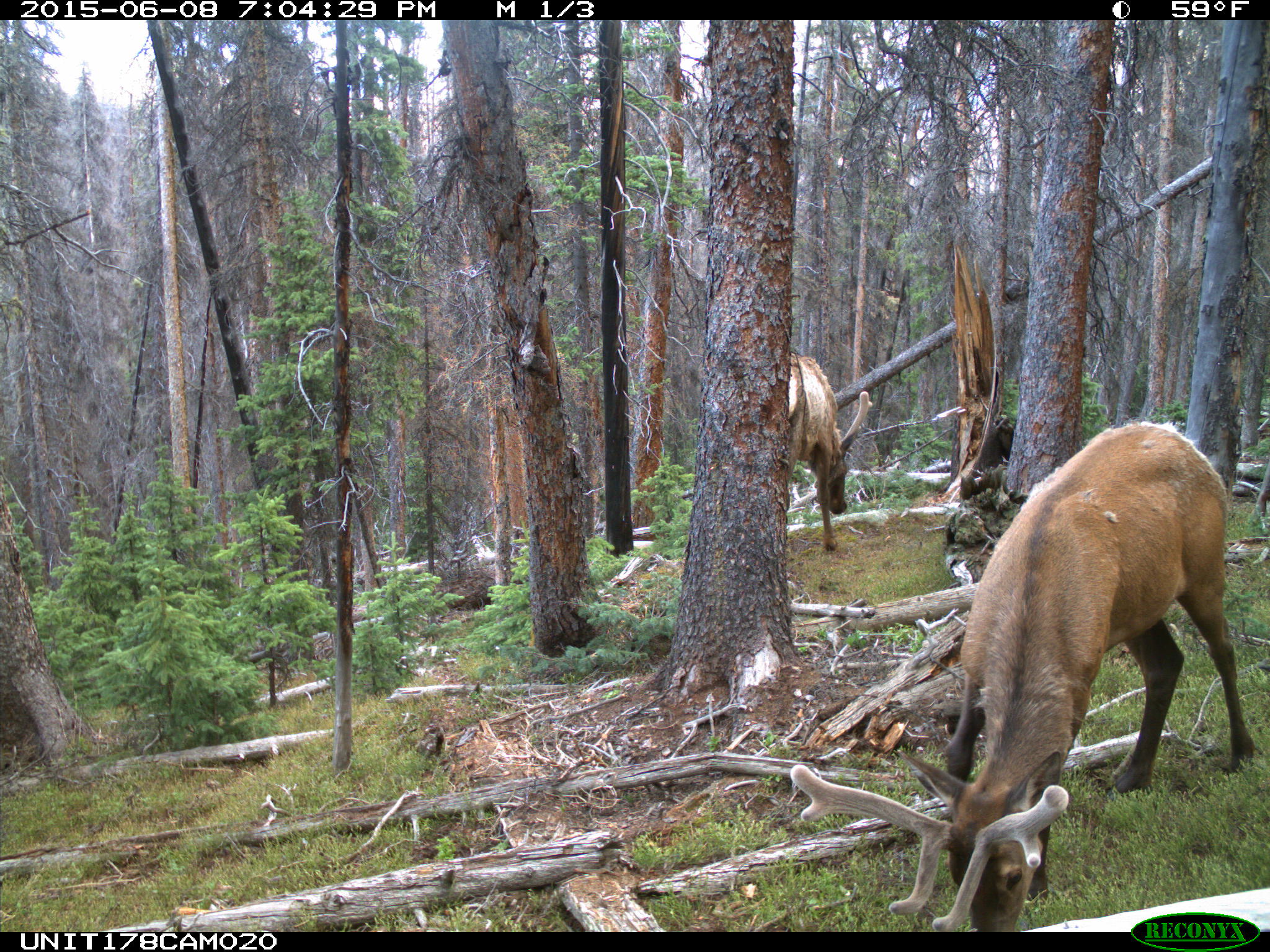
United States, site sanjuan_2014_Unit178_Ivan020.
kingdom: Animalia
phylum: Chordata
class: Mammalia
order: Artiodactyla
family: Cervidae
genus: Cervus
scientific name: Cervus elaphus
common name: red deer